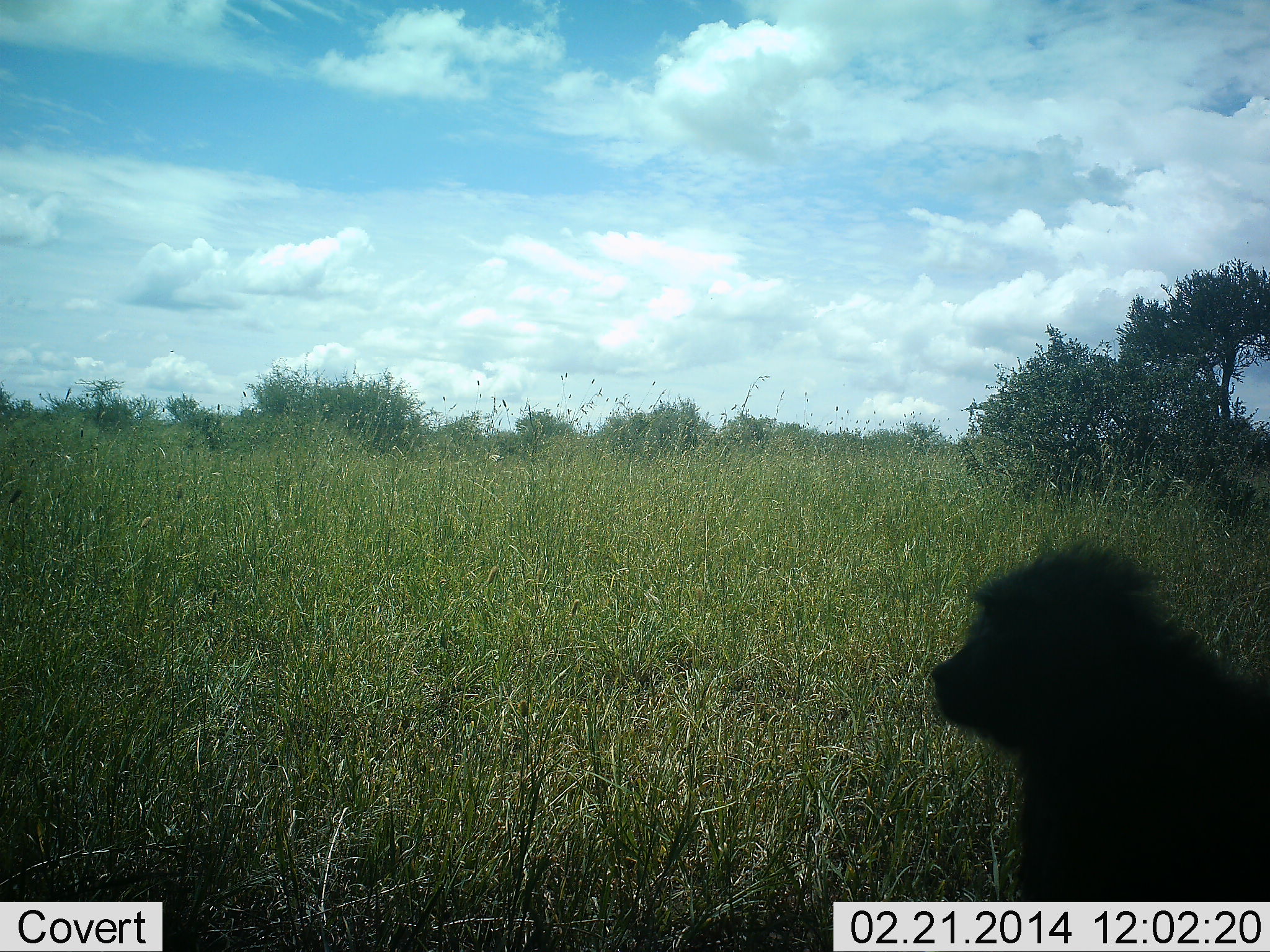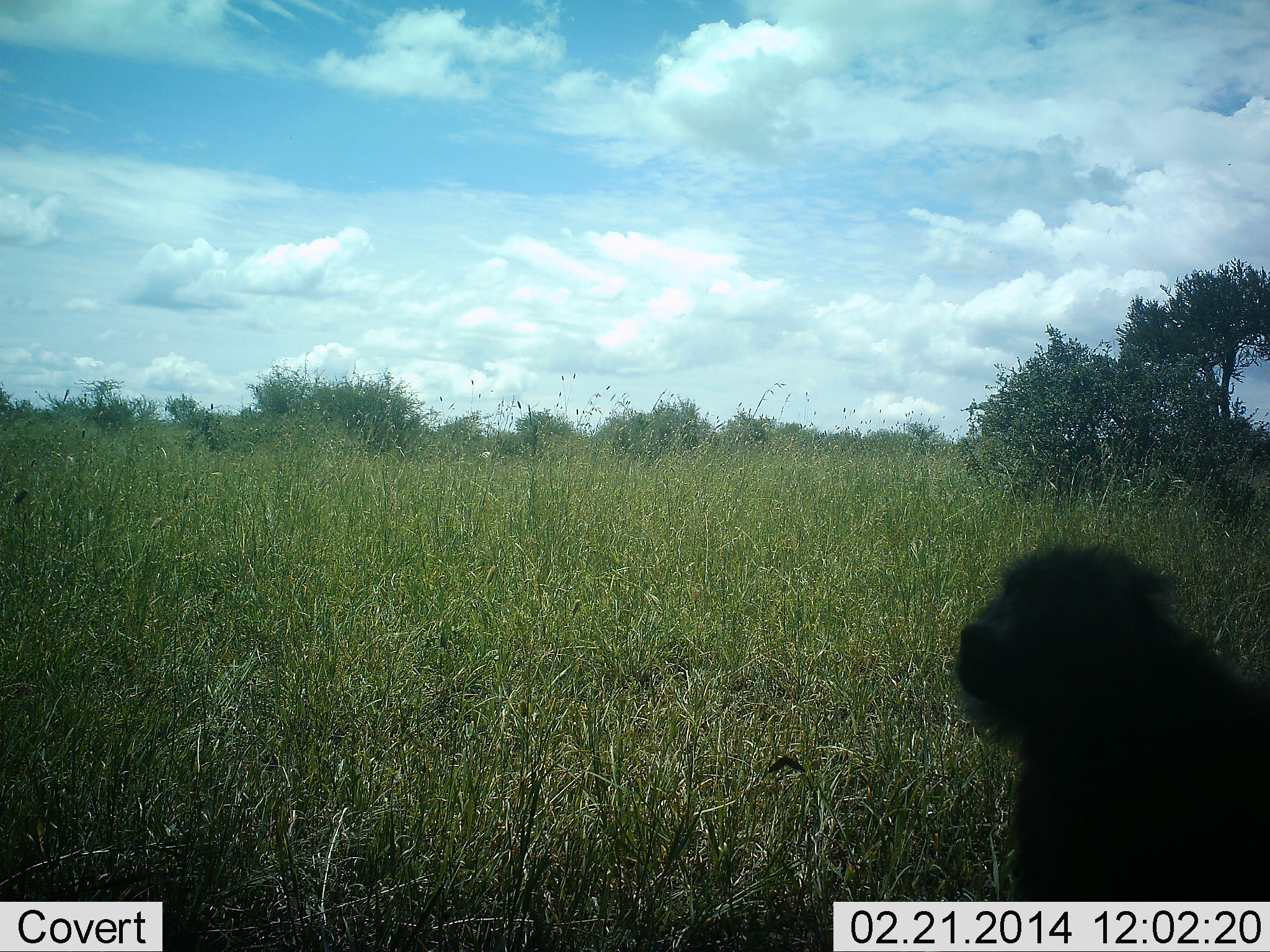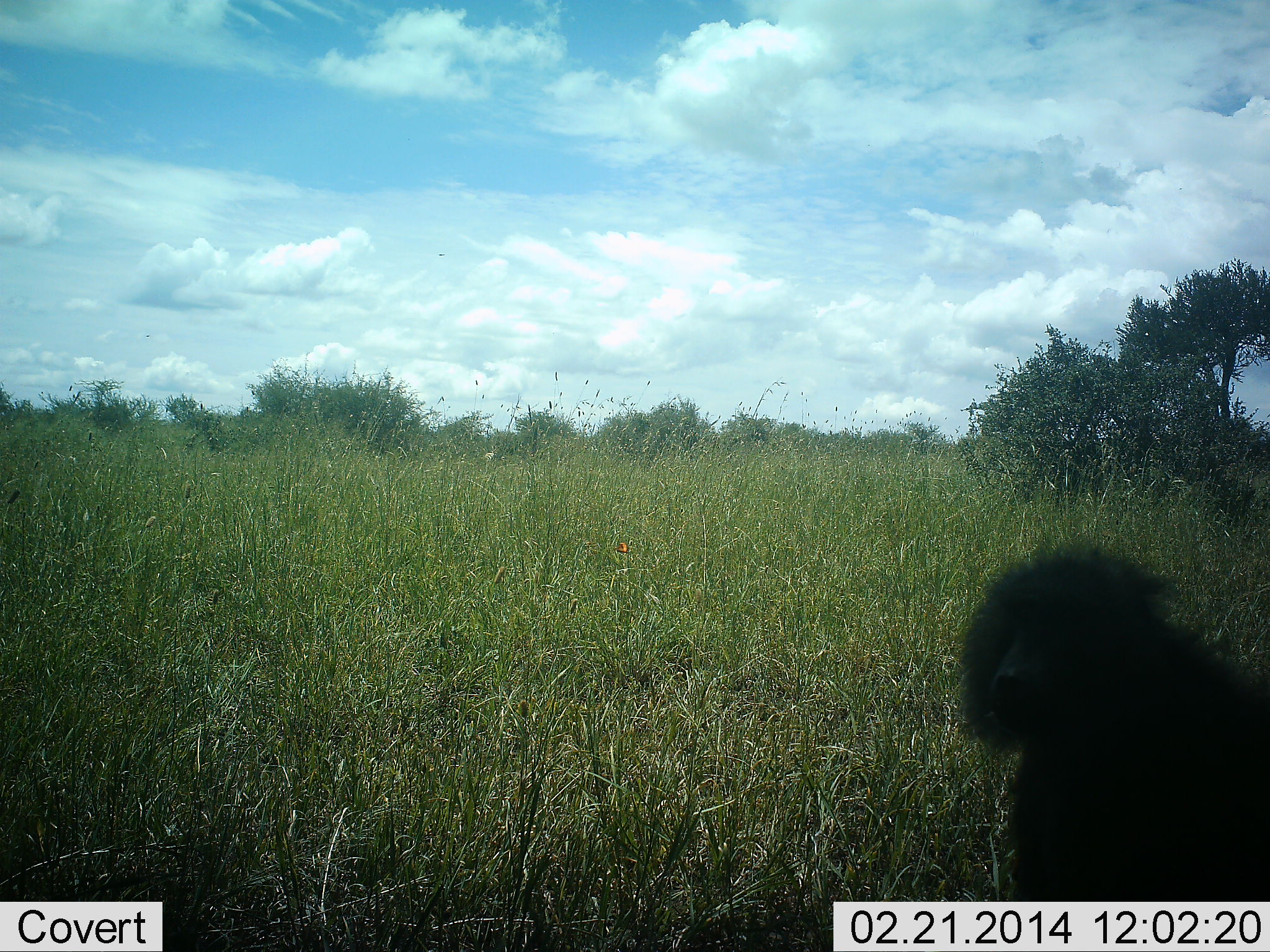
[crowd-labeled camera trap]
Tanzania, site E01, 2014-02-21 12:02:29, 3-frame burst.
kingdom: Animalia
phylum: Chordata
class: Mammalia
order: Primates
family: Cercopithecidae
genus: Papio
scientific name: Papio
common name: baboon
Baboon (Papio), count 1. Behavior (volunteer vote fractions): standing 30%, resting 50%, moving 20%, interacting 0%. Young present (vote fraction): 0%. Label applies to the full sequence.